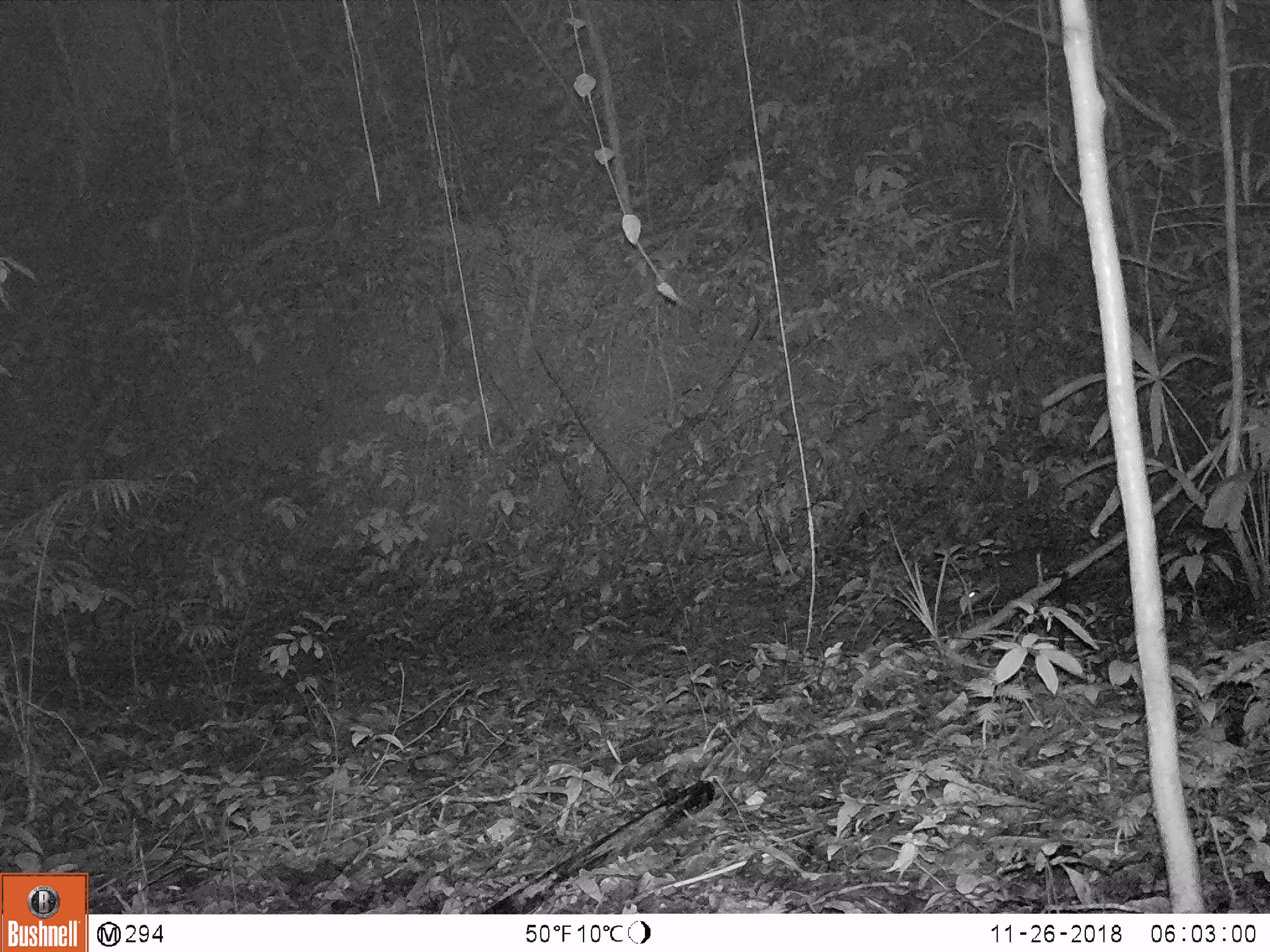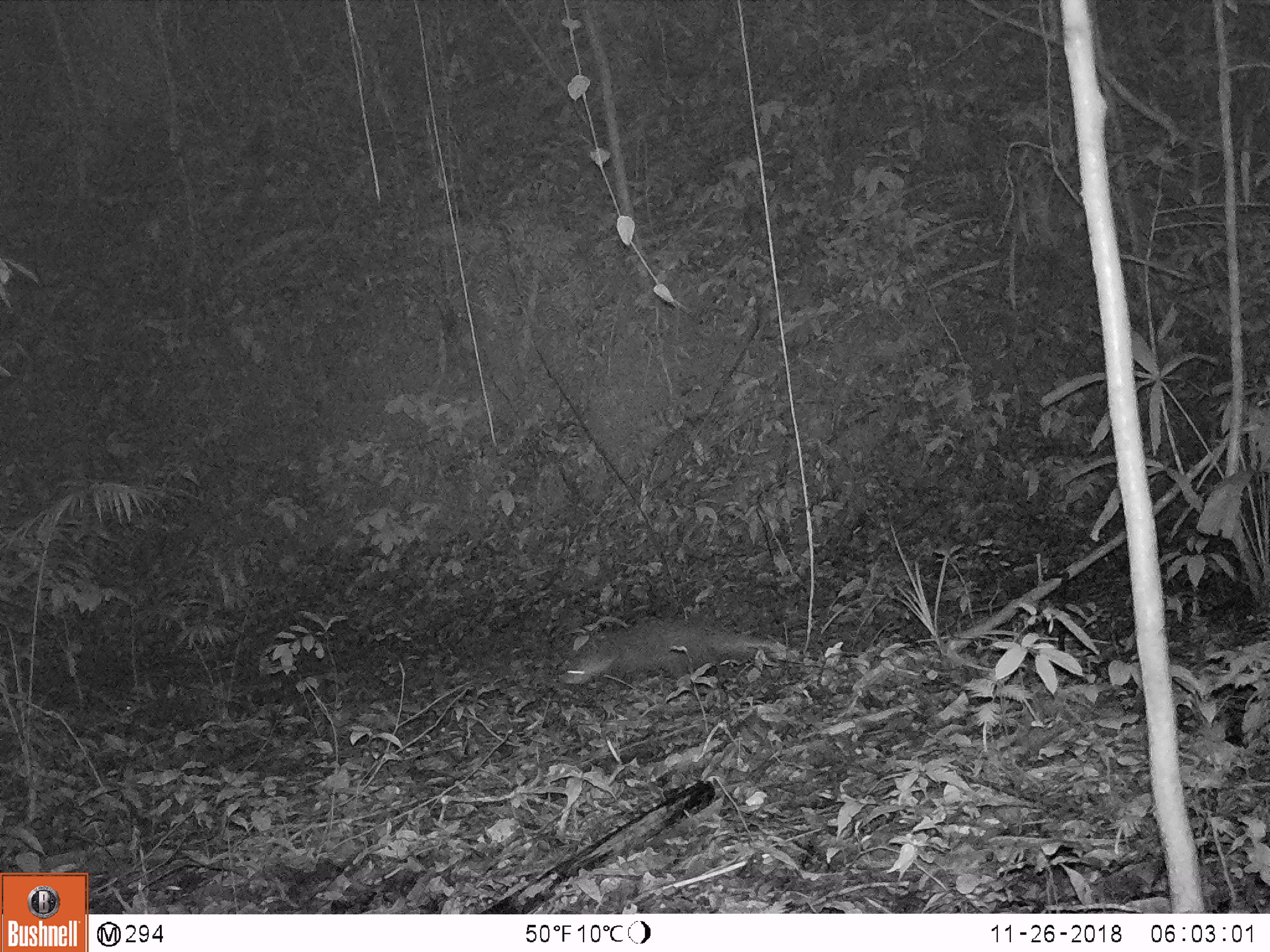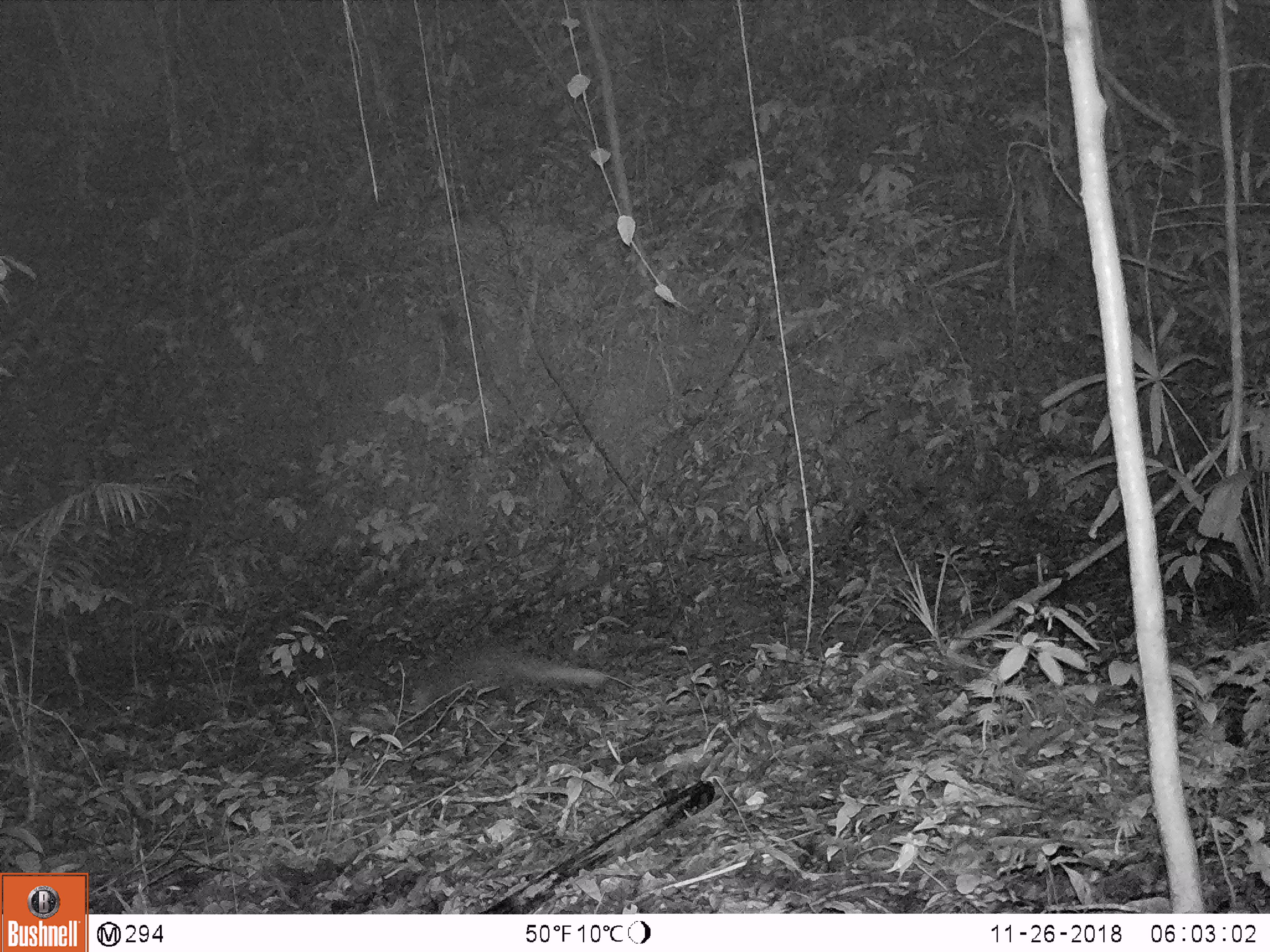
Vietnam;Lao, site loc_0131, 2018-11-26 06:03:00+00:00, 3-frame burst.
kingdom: Animalia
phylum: Chordata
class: Mammalia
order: Carnivora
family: Herpestidae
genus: Urva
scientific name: Urva urva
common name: crab-eating mongoose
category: crab eating mongoose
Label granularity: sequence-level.